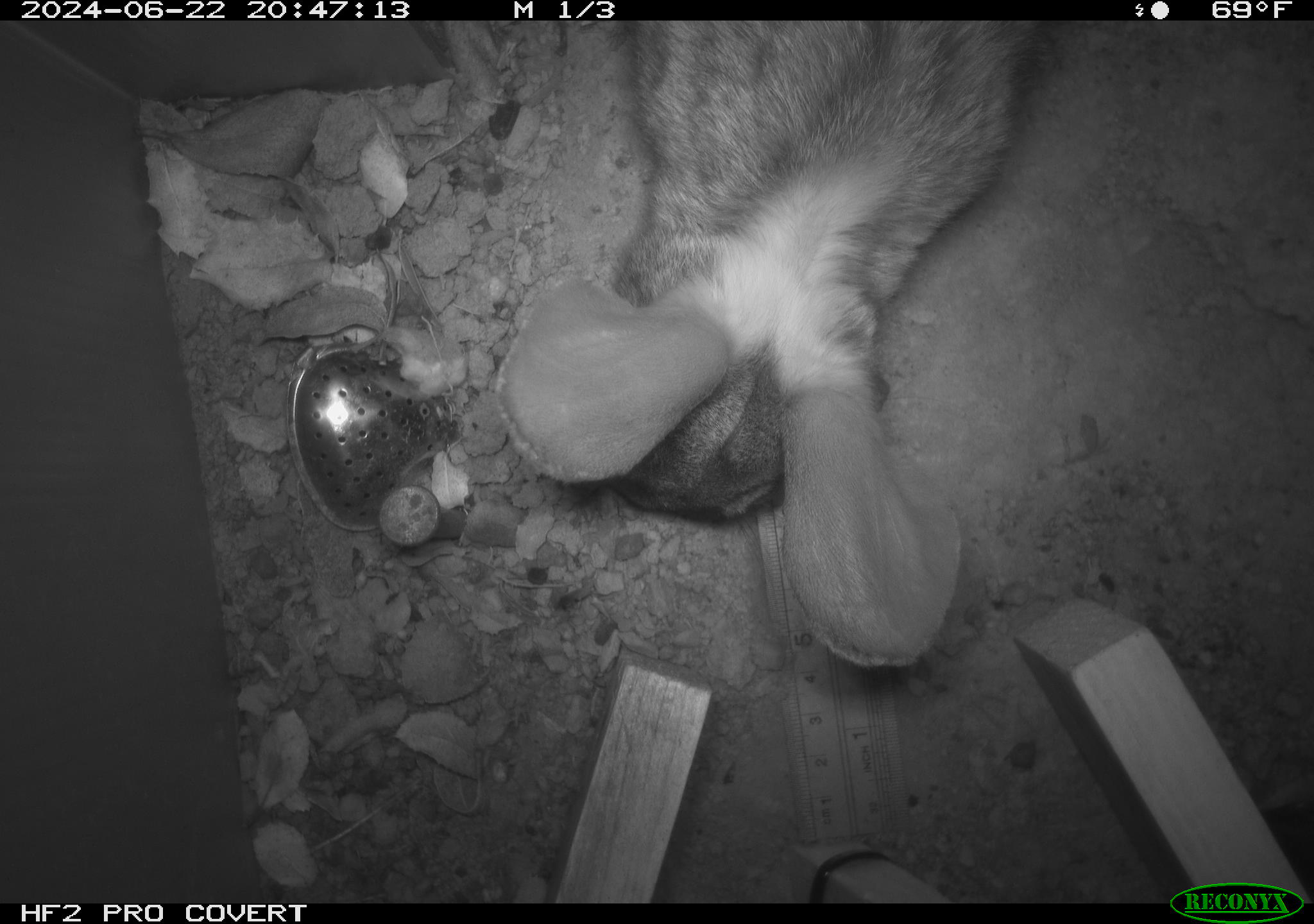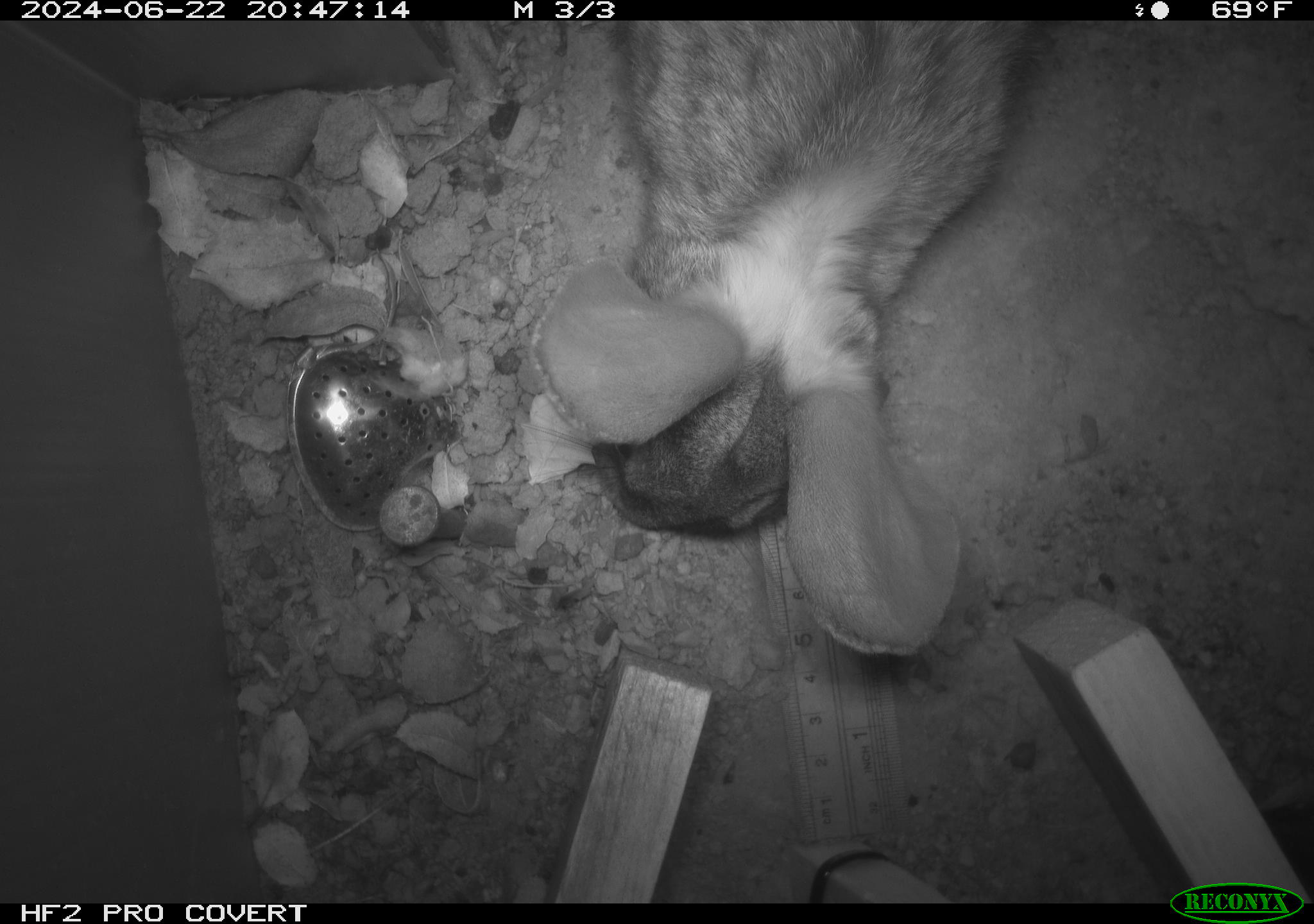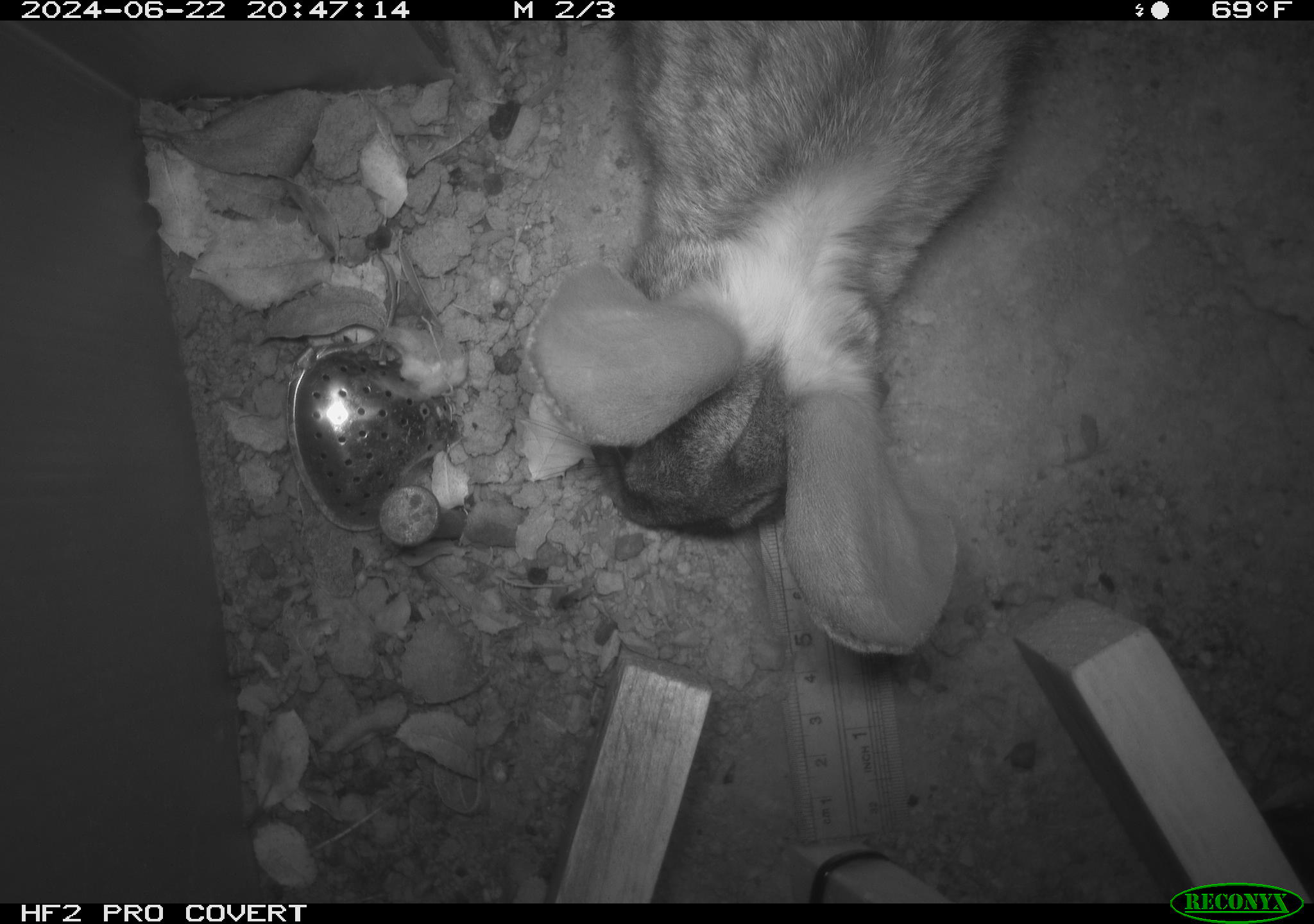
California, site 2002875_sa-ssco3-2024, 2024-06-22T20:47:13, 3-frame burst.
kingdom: Animalia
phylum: Chordata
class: Mammalia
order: Lagomorpha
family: Leporidae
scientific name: Leporidae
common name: rabbit or hare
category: rabbit and hare family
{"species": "rabbit and hare family (rabbit or hare) (Leporidae)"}